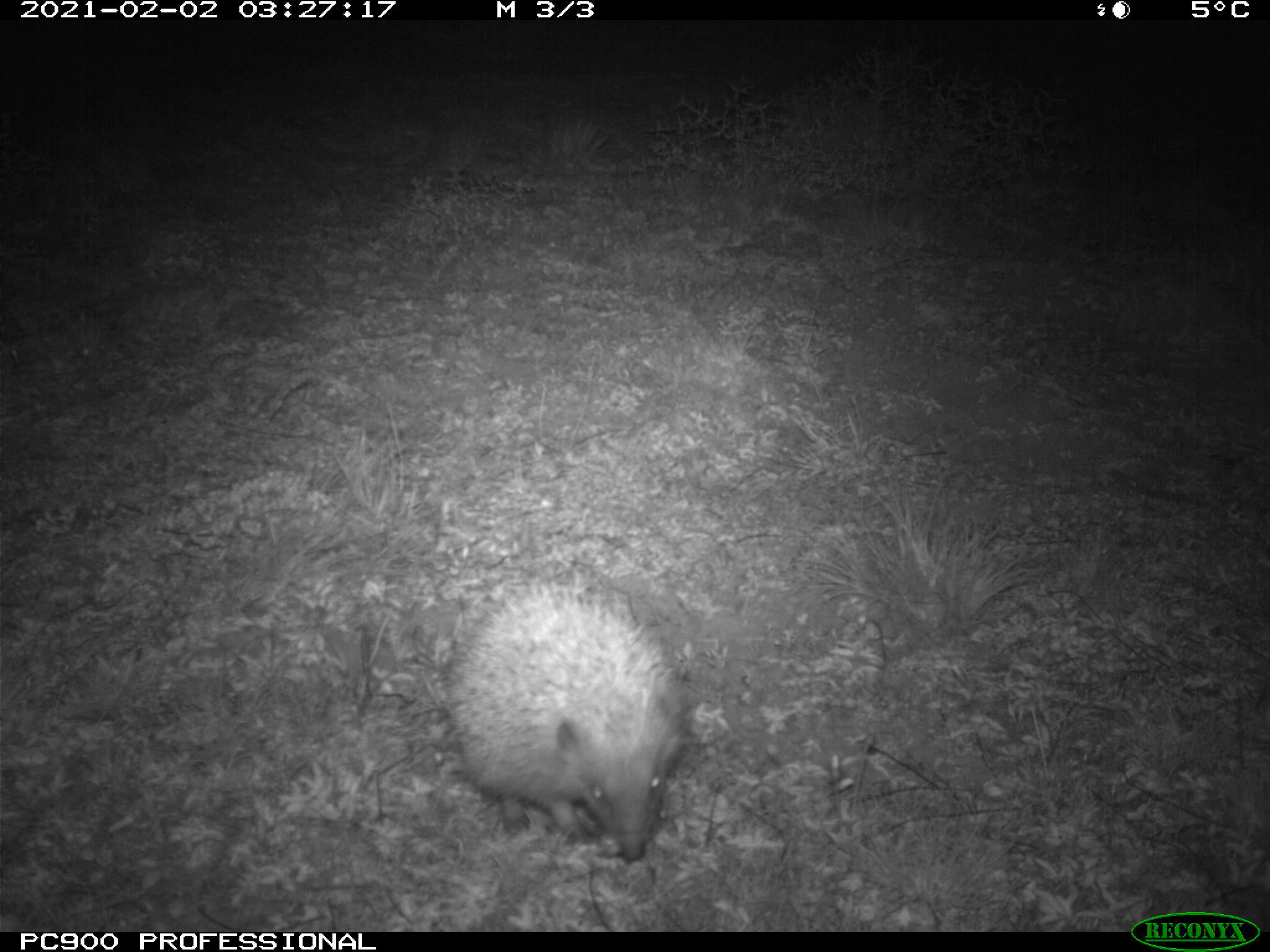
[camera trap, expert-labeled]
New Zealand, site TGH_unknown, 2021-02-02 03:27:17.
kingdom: Animalia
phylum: Chordata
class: Mammalia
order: Eulipotyphla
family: Erinaceidae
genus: Erinaceus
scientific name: Erinaceus europaeus europaeus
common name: european hedgehog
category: hedgehog